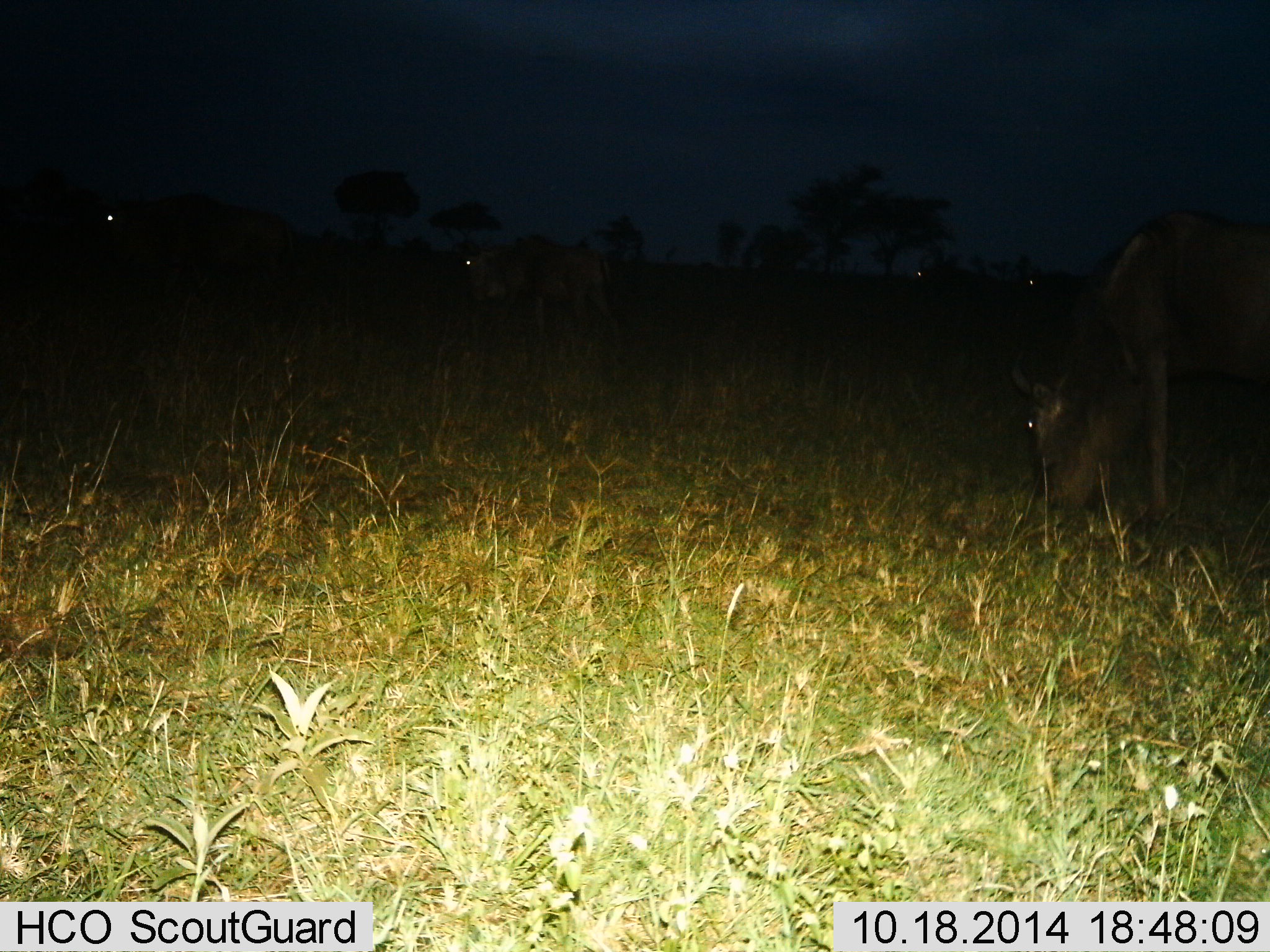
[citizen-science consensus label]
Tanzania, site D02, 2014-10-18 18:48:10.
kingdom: Animalia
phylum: Chordata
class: Mammalia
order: Artiodactyla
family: Bovidae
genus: Connochaetes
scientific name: Connochaetes taurinus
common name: blue wildebeest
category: wildebeest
Wildebeest (blue wildebeest) (Connochaetes taurinus), count 5. Behavior (volunteer vote fractions): standing 30%, resting 0%, moving 10%, interacting 0%. Young present (vote fraction): 0%. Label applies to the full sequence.